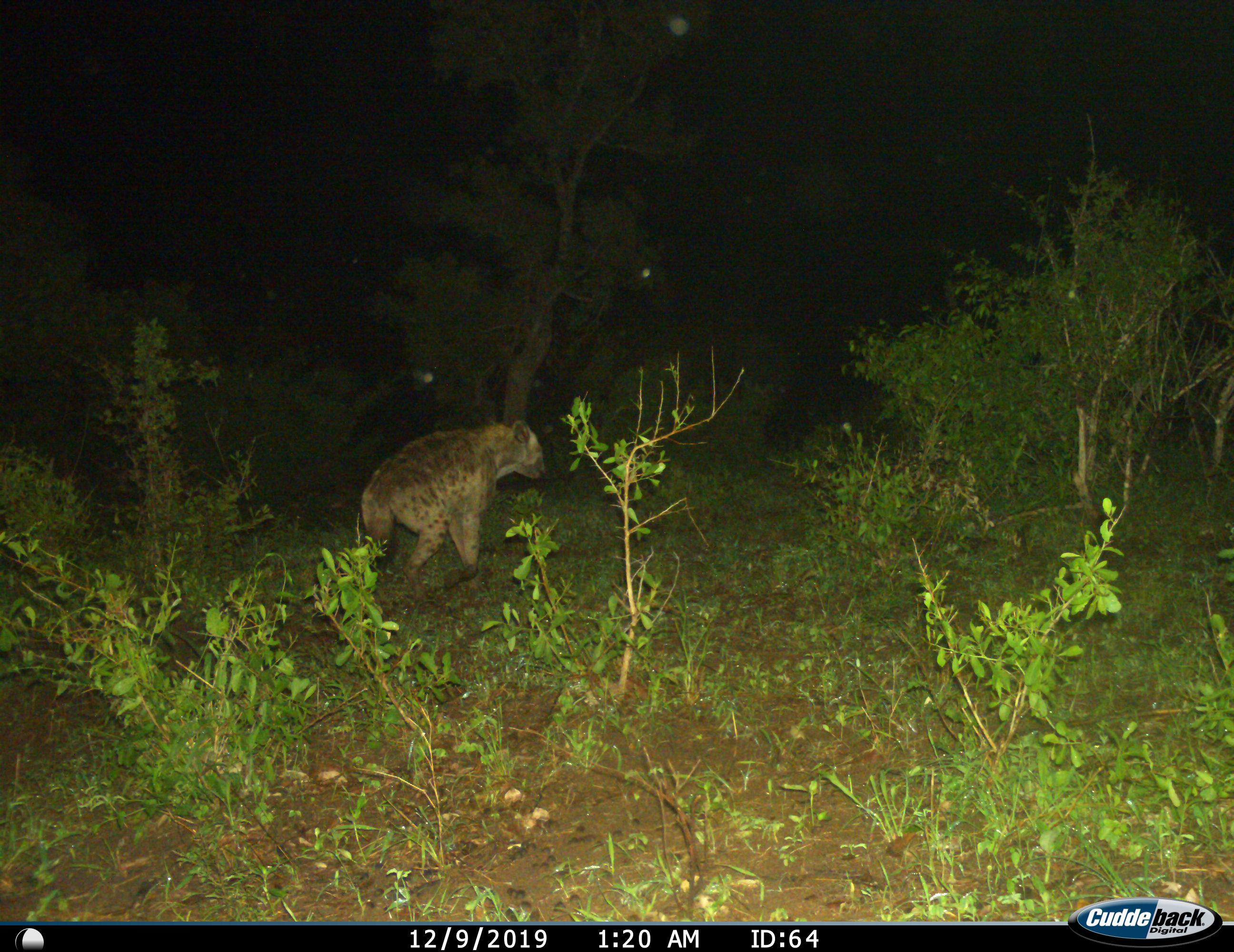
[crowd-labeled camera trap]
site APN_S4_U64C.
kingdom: Animalia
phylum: Chordata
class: Mammalia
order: Carnivora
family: Hyaenidae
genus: Crocuta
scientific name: Crocuta crocuta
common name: spotted hyena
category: hyenaspotted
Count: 1.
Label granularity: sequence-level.